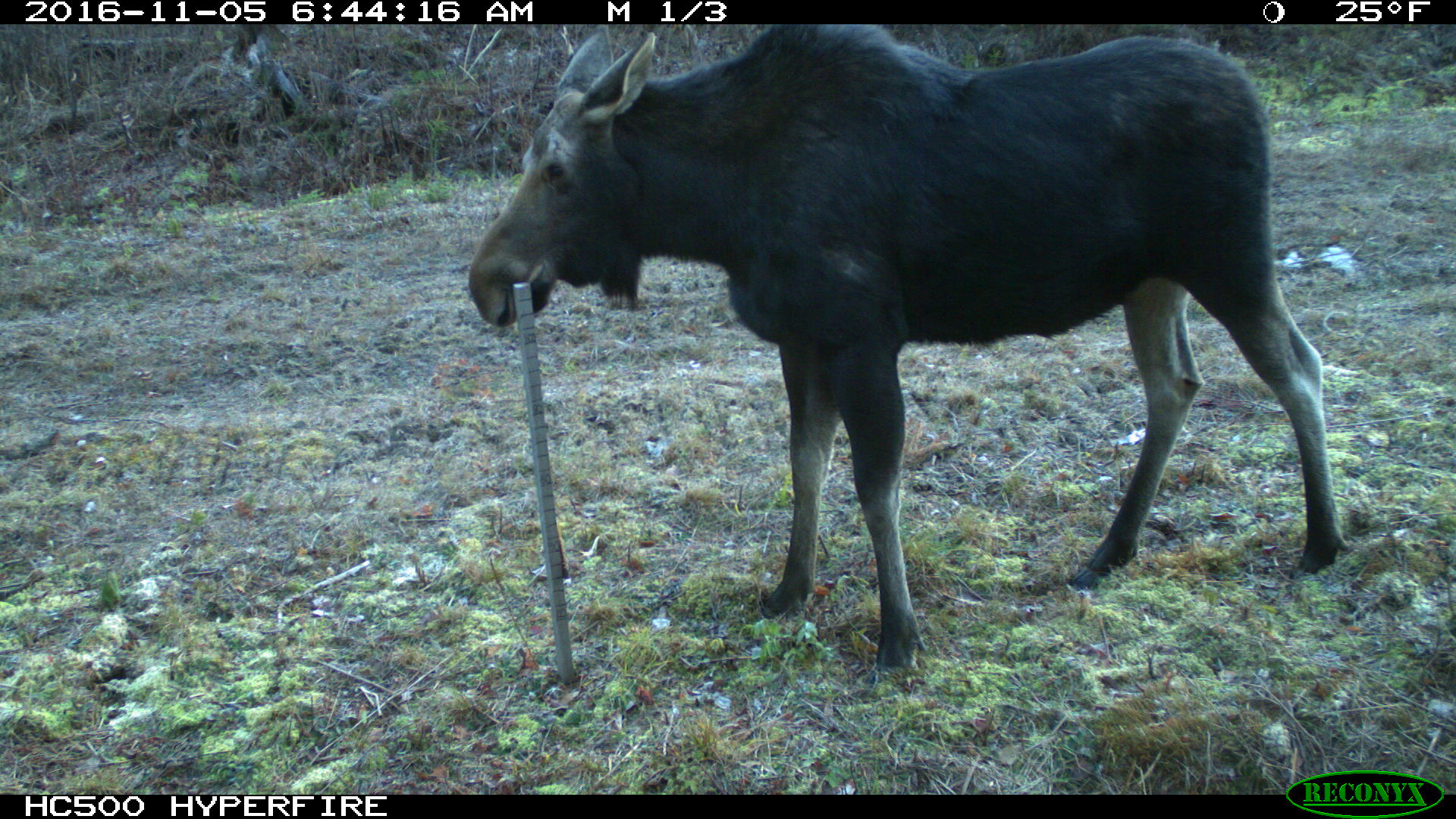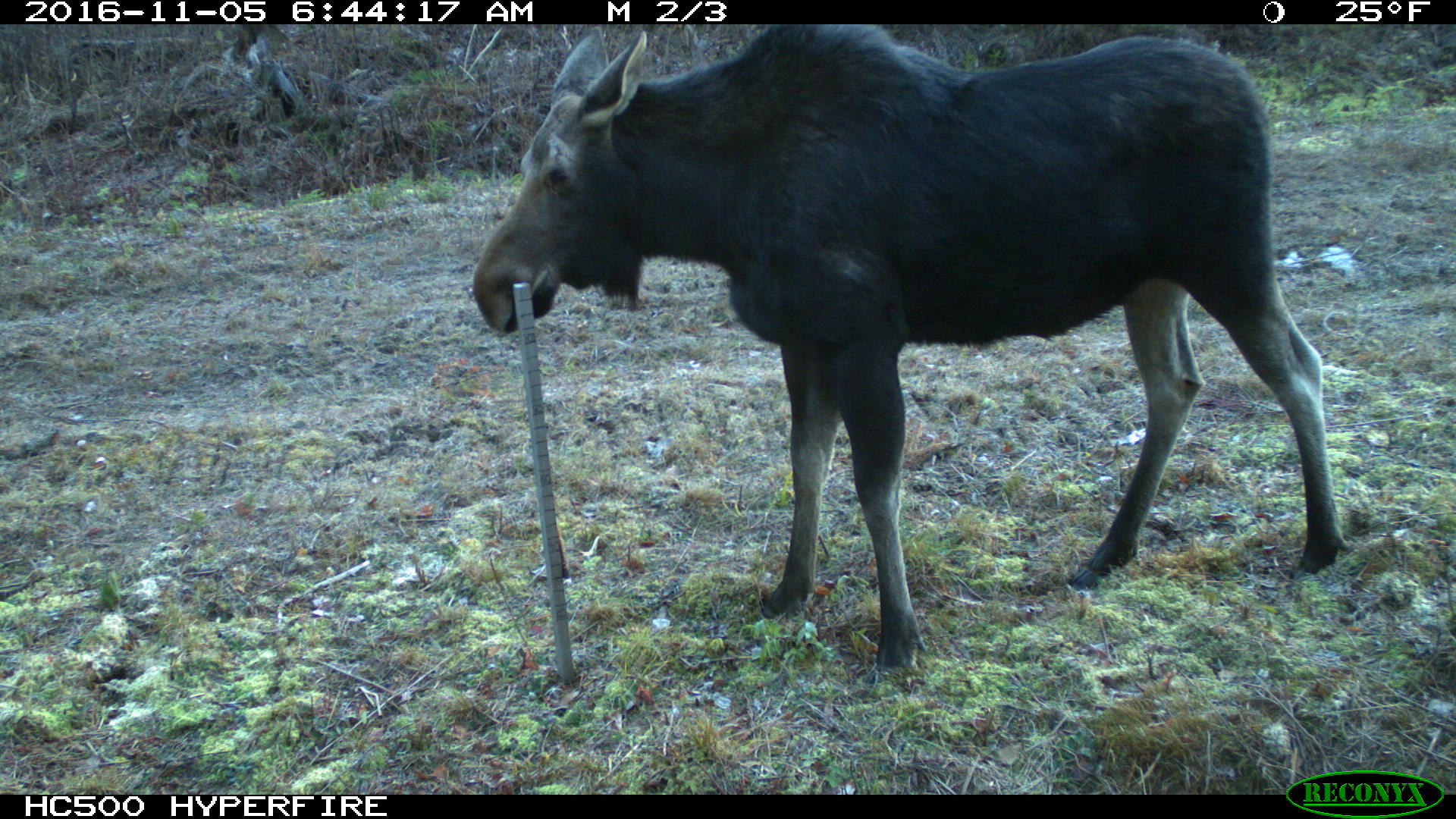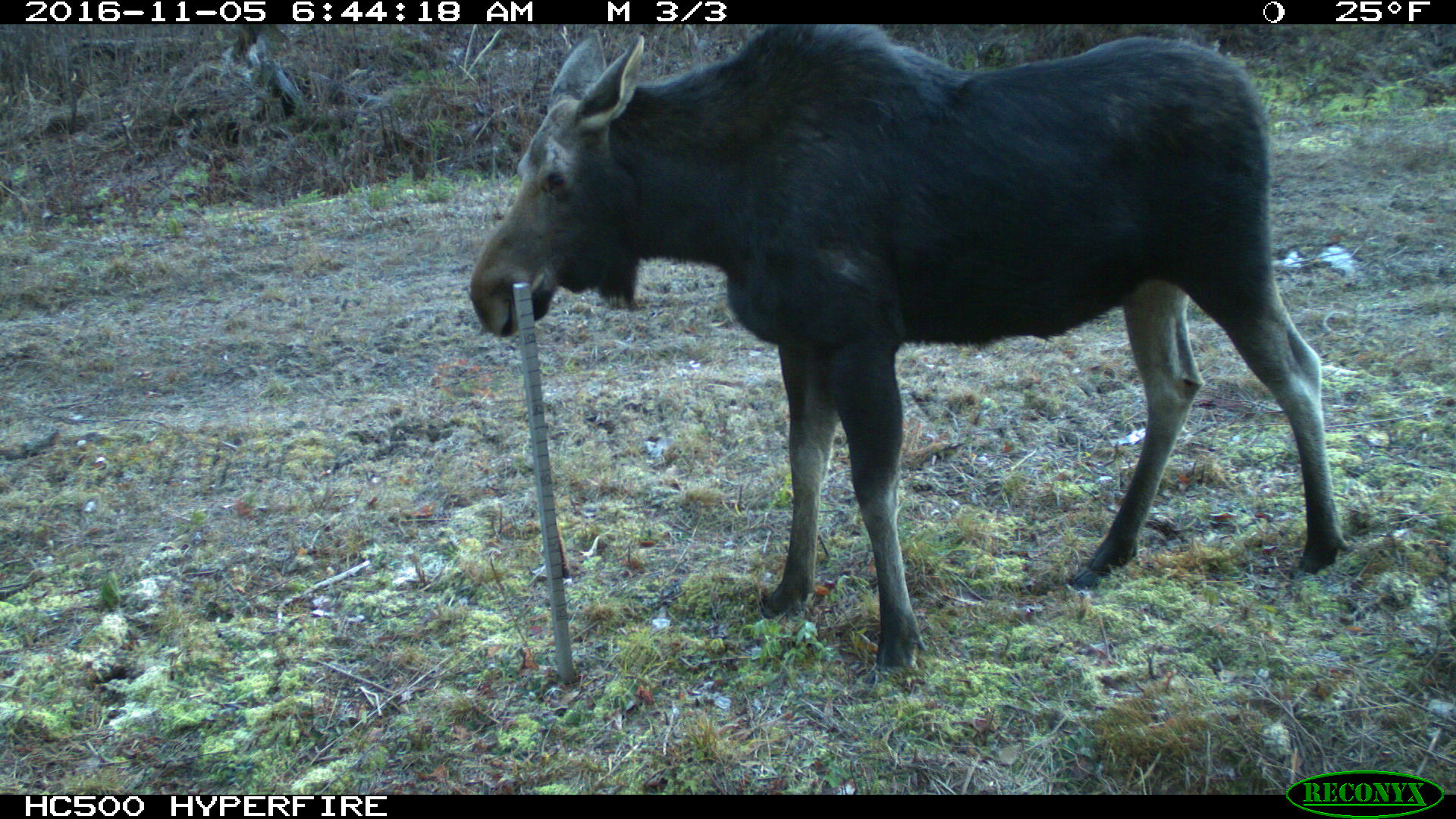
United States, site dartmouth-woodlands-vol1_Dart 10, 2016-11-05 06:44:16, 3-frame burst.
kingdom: Animalia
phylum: Chordata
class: Mammalia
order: Artiodactyla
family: Cervidae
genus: Alces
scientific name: Alces alces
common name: moose